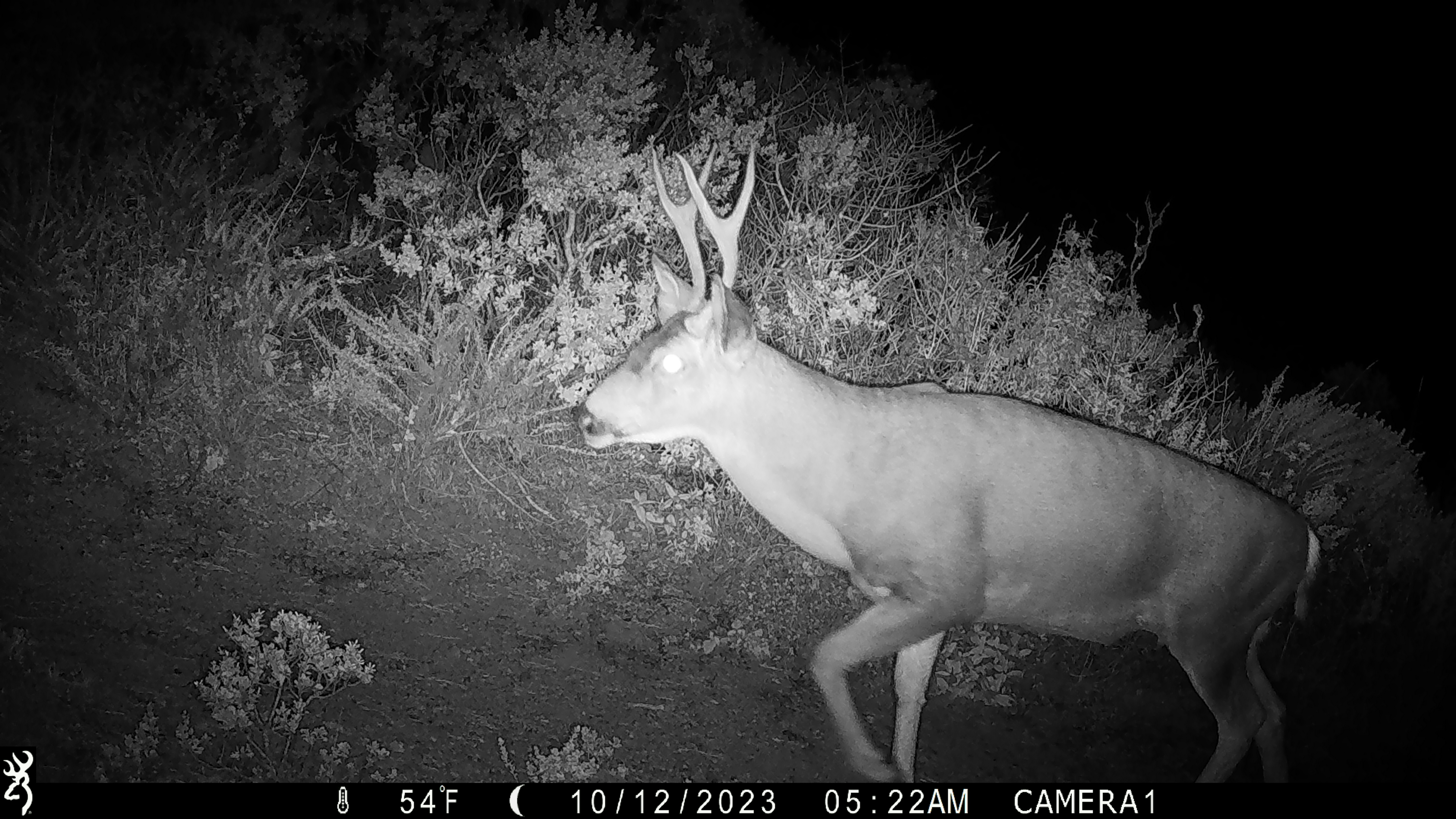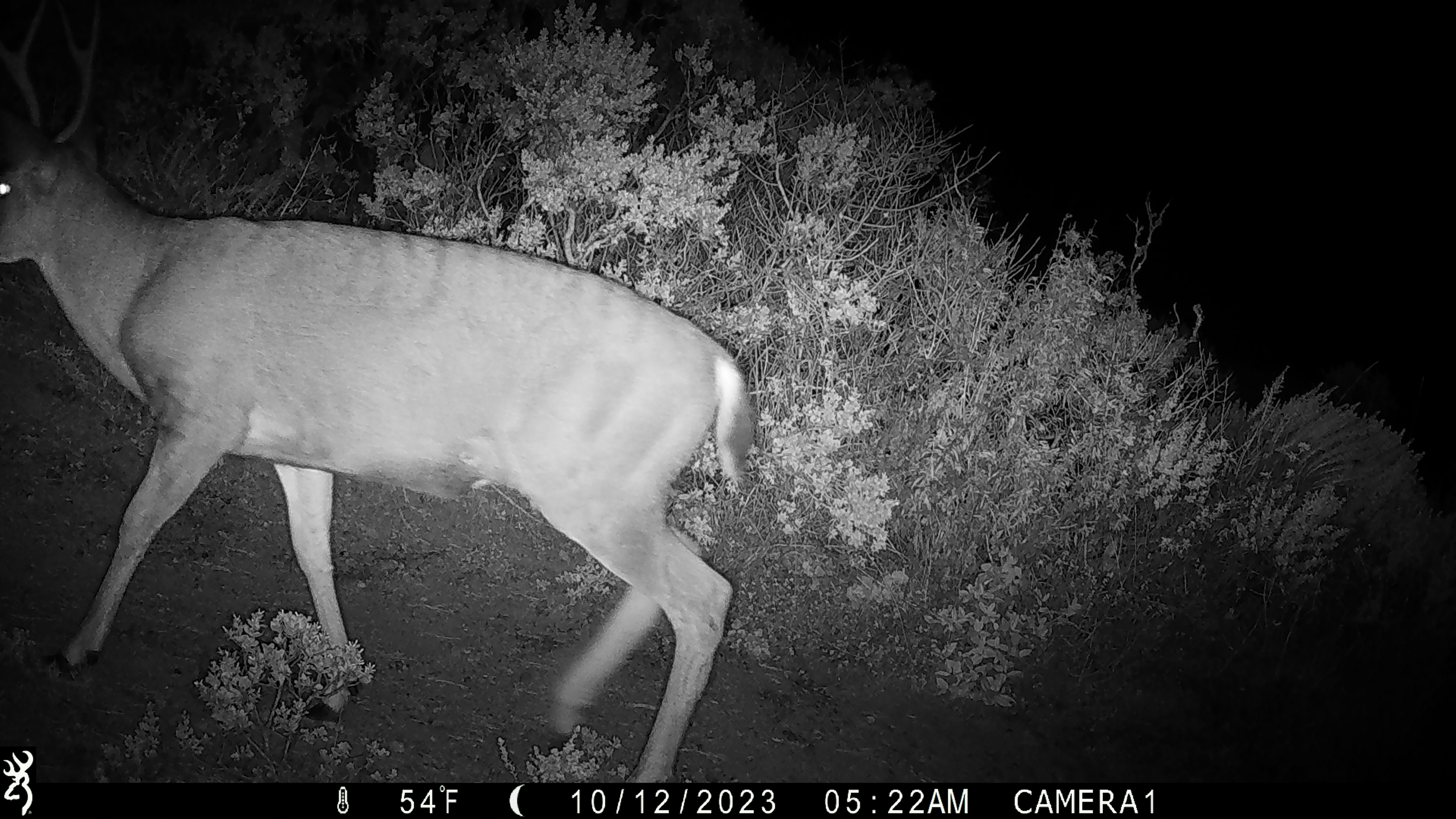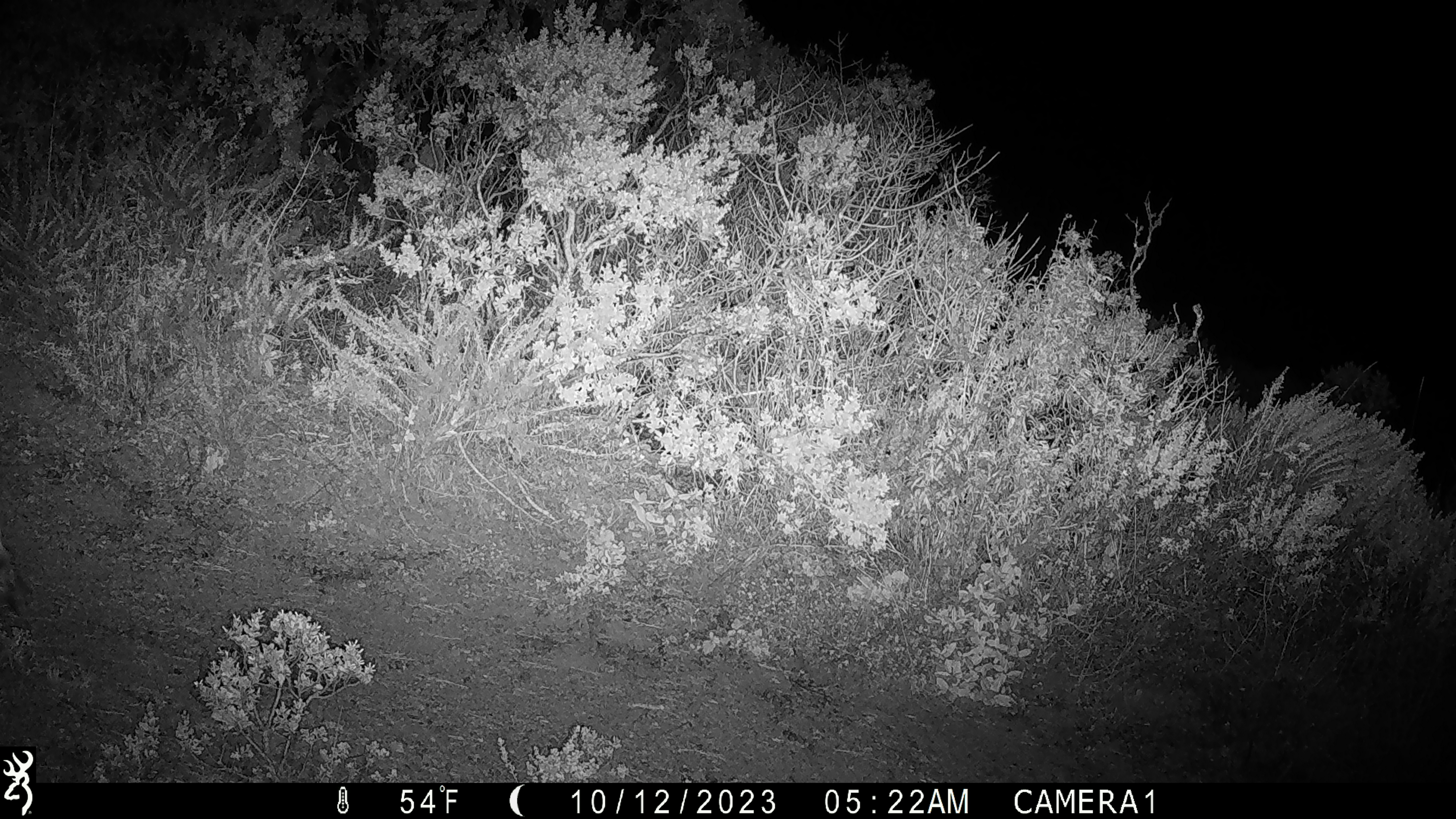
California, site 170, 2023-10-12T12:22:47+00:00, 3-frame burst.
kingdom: Animalia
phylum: Chordata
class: Mammalia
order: Artiodactyla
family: Cervidae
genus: Odocoileus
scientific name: Odocoileus hemionus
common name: mule deer